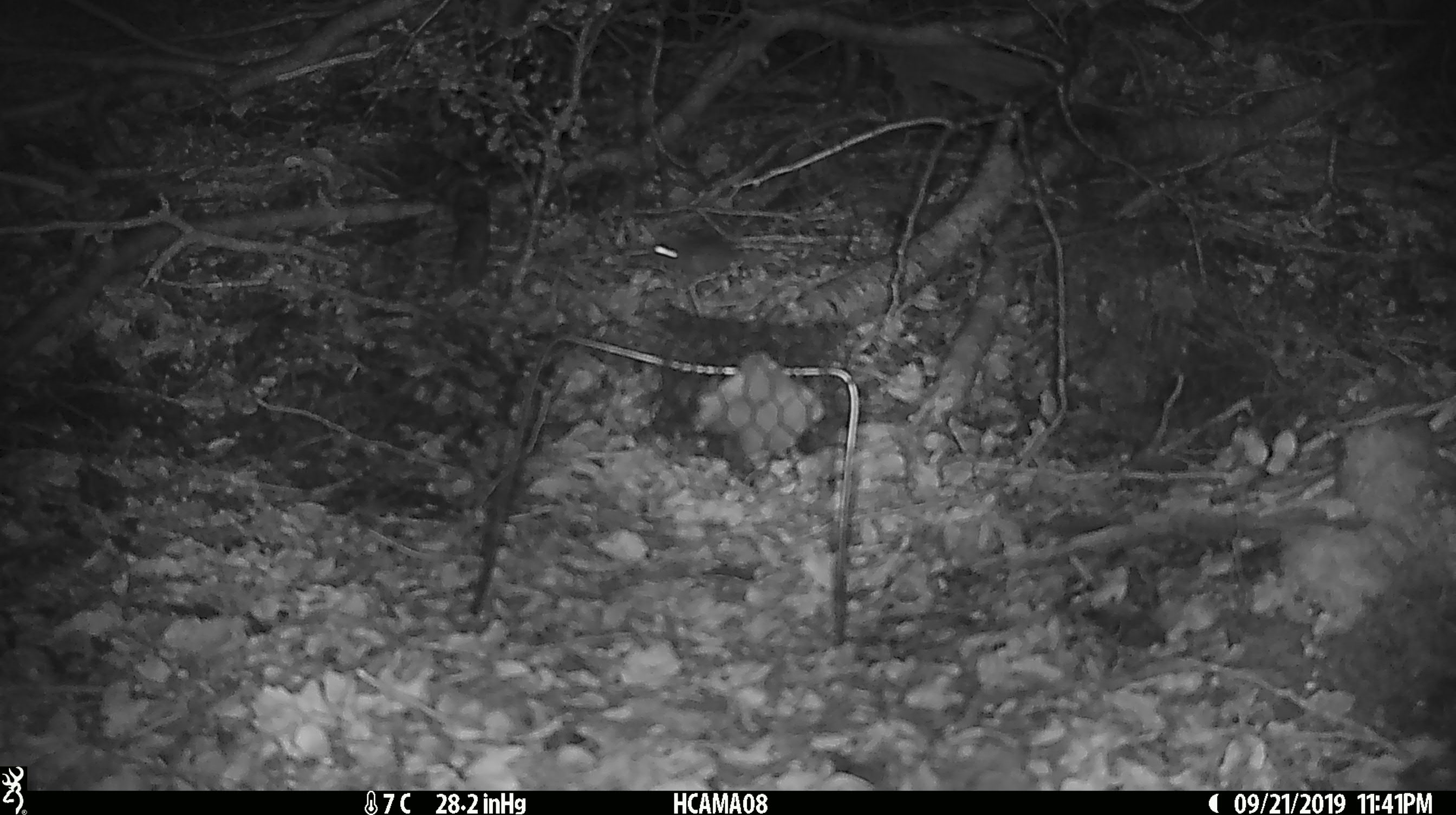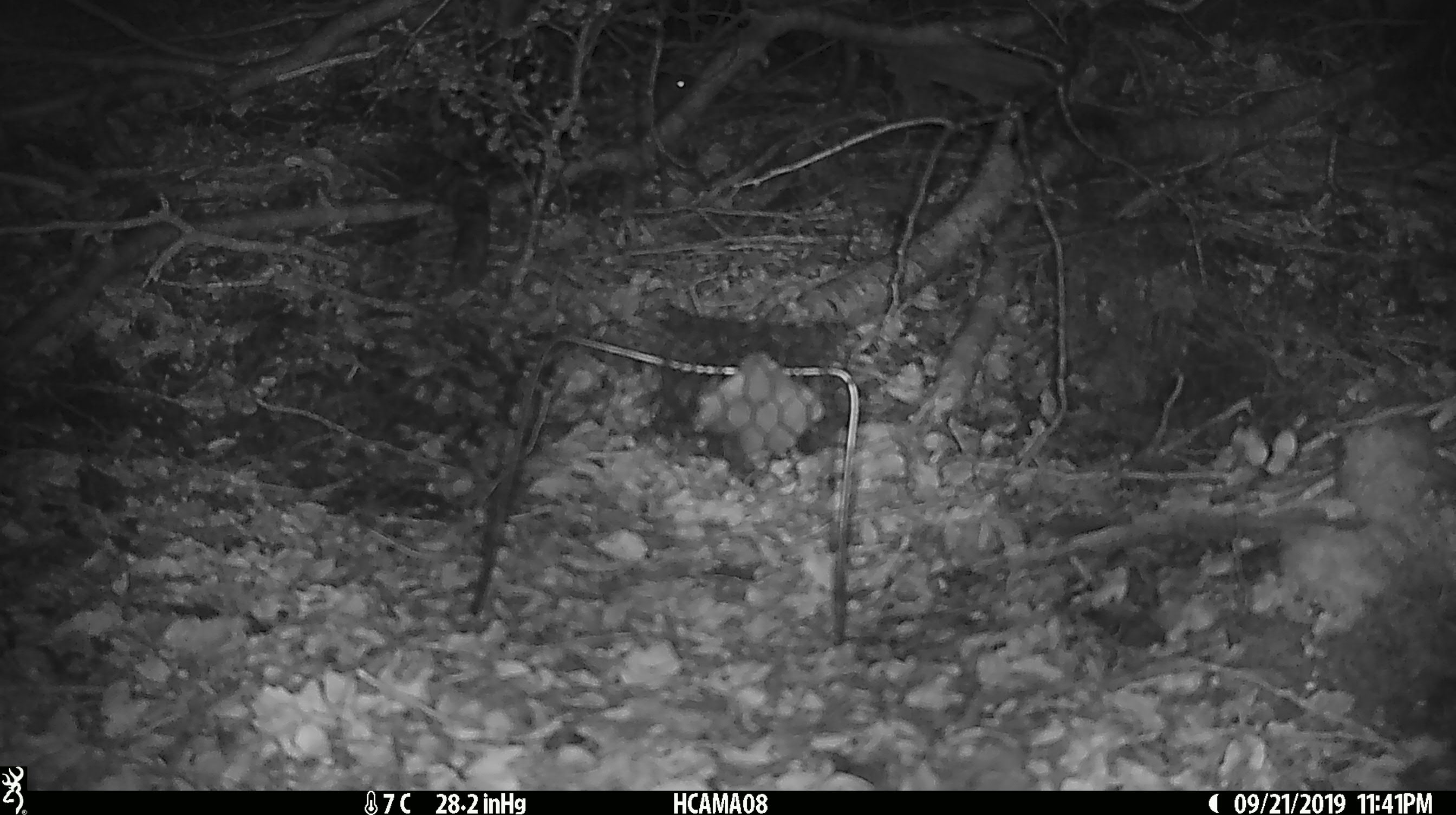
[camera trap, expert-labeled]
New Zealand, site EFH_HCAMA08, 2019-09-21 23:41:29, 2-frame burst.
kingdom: Animalia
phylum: Chordata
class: Mammalia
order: Rodentia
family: Muridae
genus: Mus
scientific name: Mus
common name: mouse